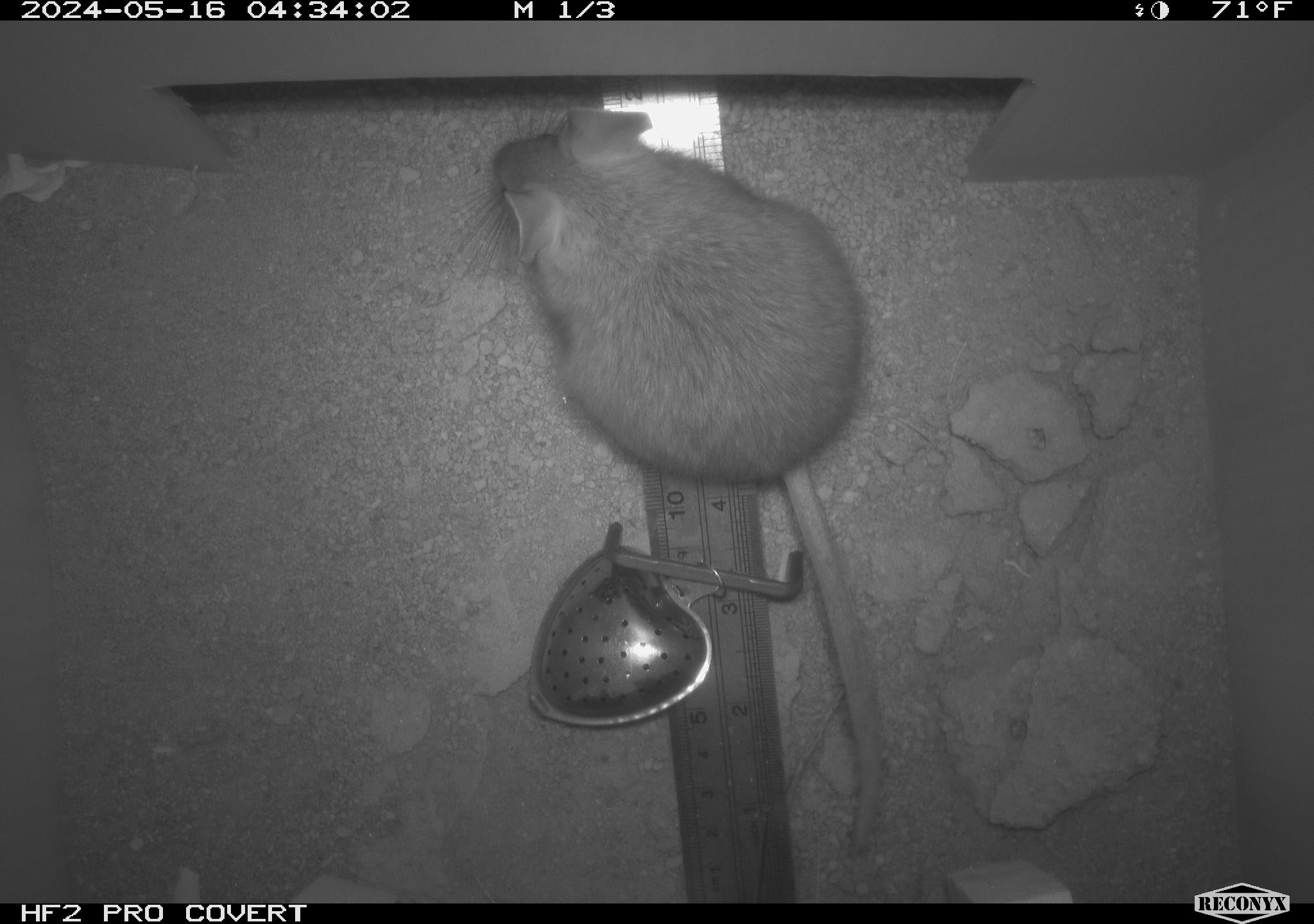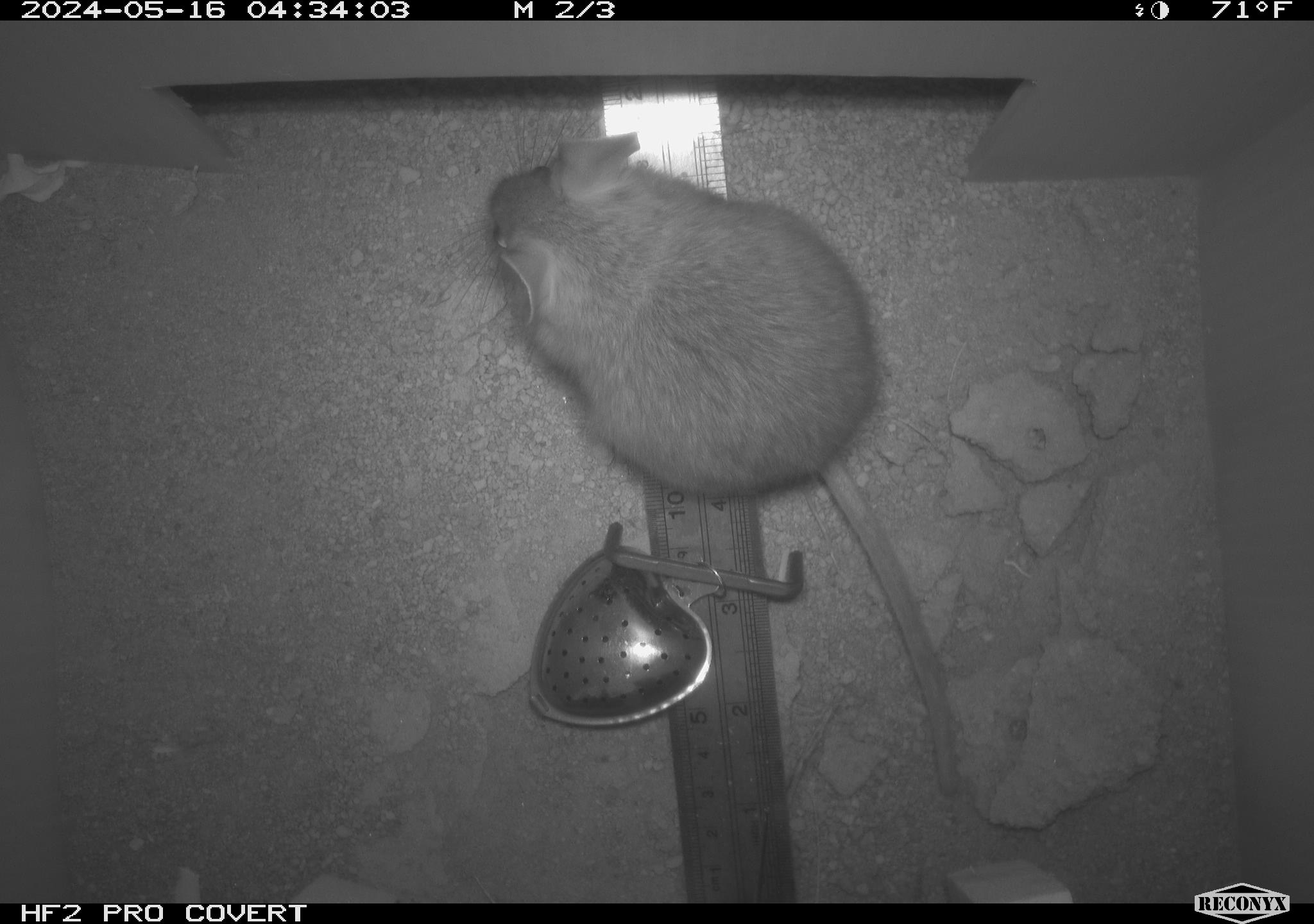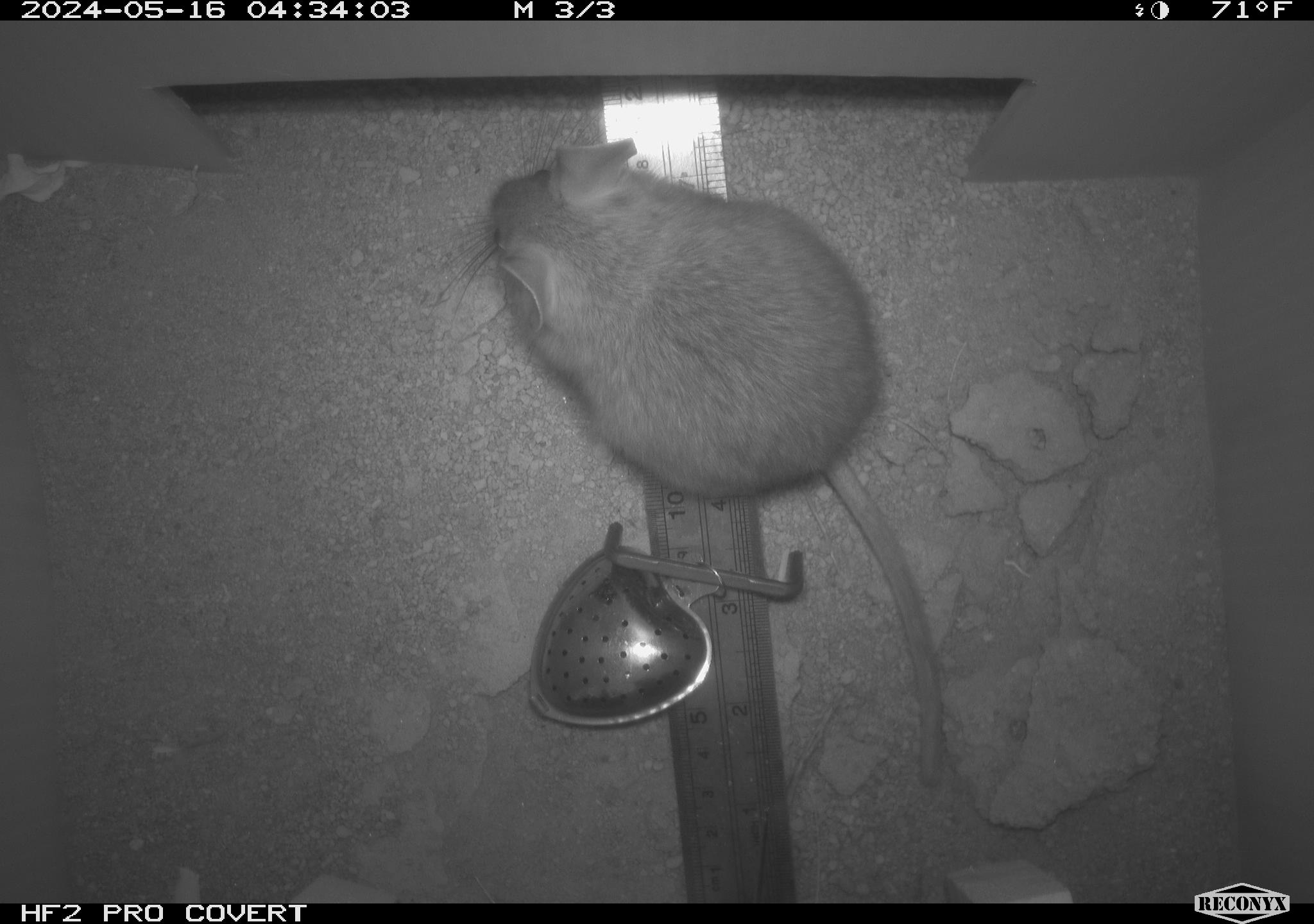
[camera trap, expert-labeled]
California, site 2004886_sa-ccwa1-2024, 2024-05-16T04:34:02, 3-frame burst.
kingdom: Animalia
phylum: Chordata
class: Mammalia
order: Rodentia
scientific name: Rodentia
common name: woodrat or rat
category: woodrat or rat species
Woodrat or rat species (woodrat or rat) (Rodentia).